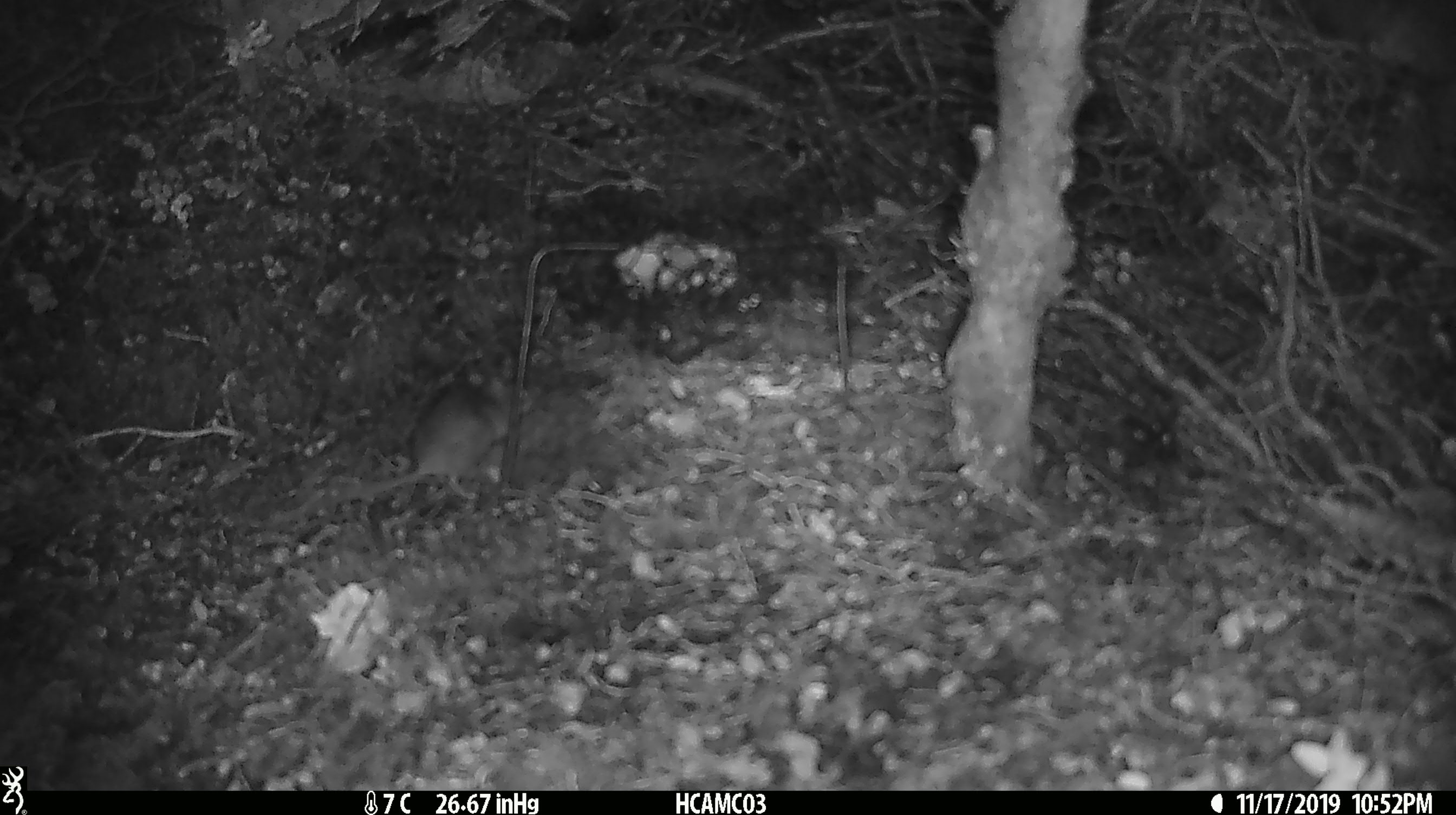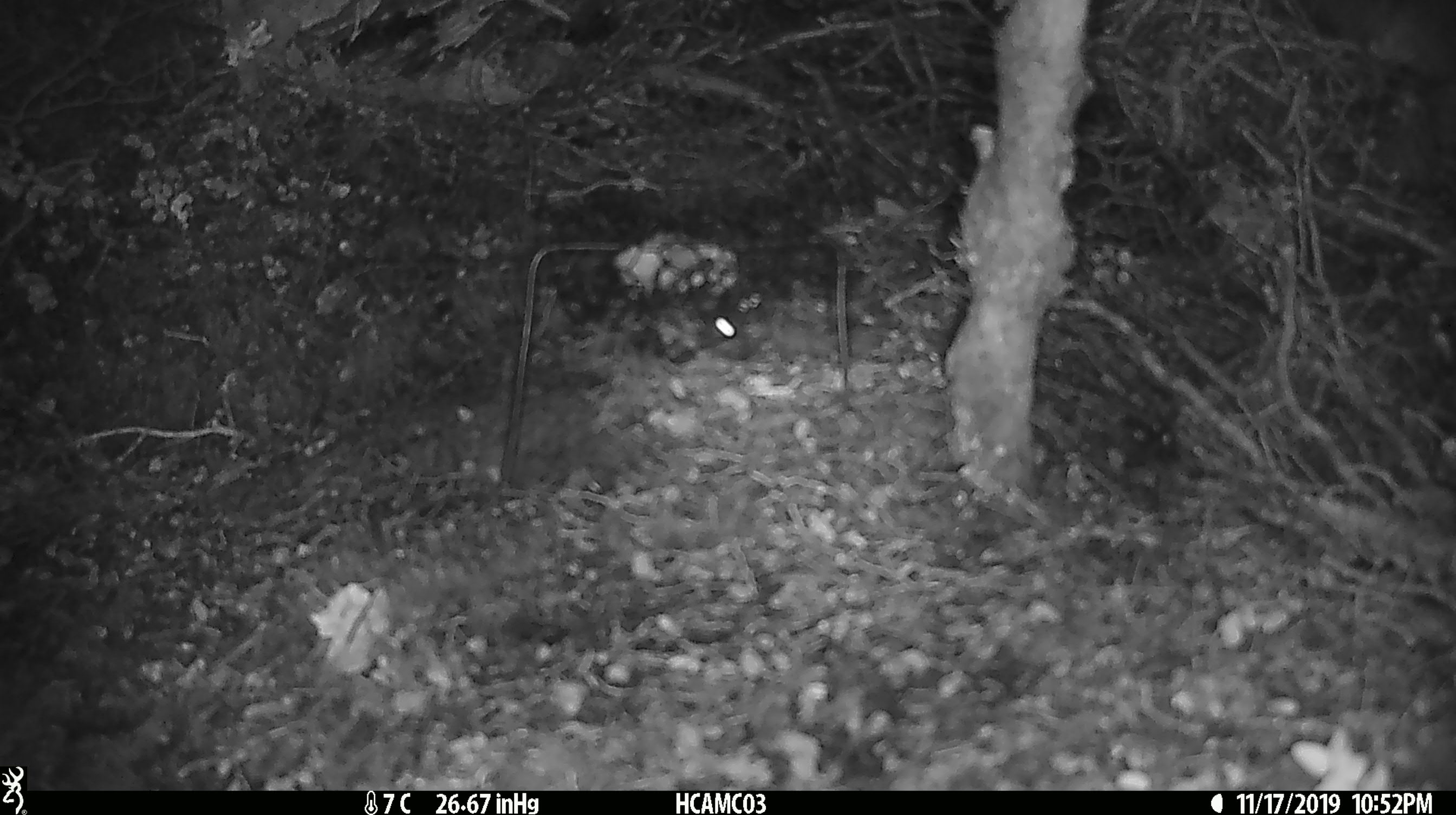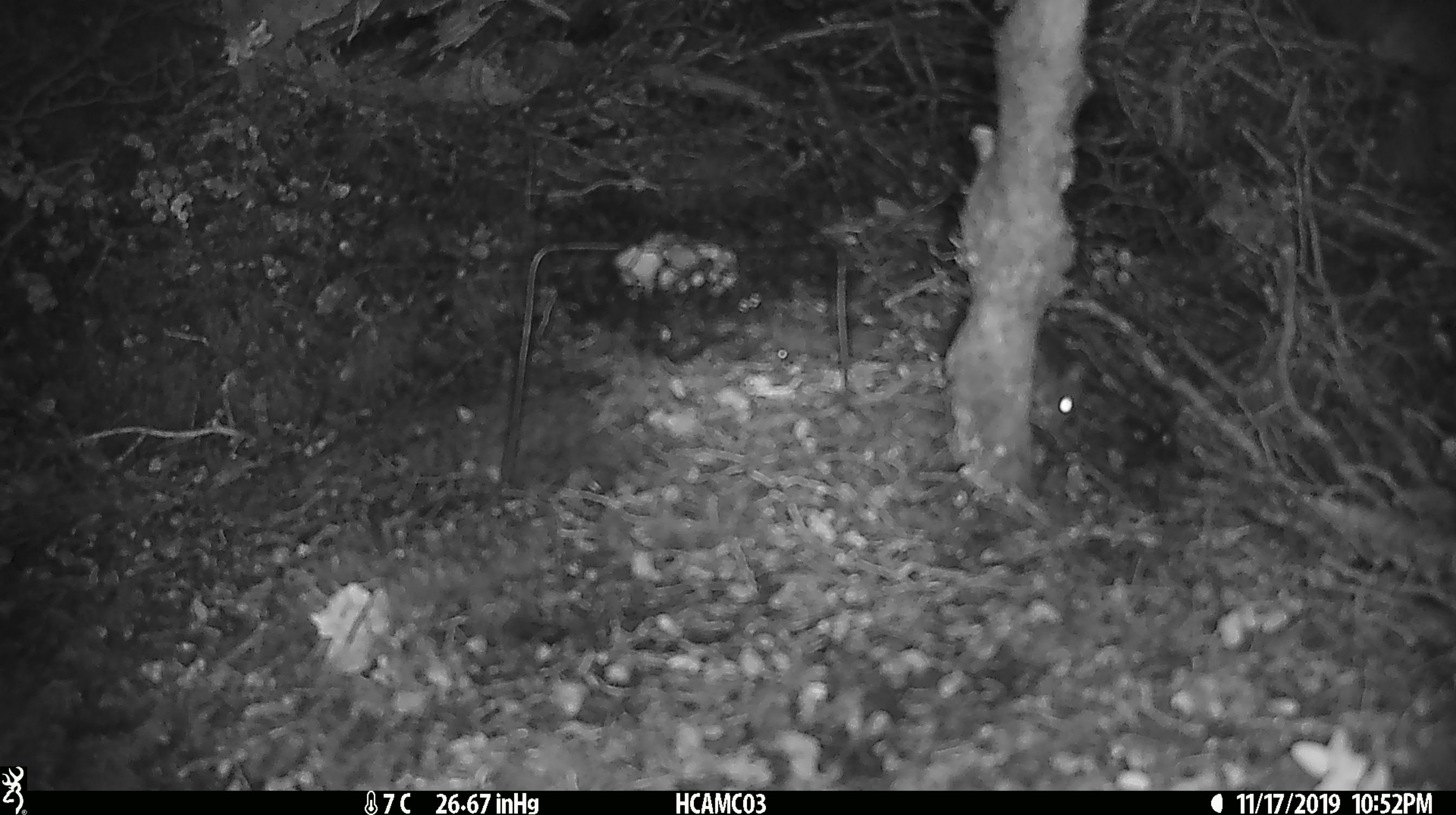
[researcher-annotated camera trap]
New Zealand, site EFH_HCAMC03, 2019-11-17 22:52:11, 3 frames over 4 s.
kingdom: Animalia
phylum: Chordata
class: Mammalia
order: Rodentia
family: Muridae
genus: Mus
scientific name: Mus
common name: mouse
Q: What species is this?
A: Mouse (Mus).